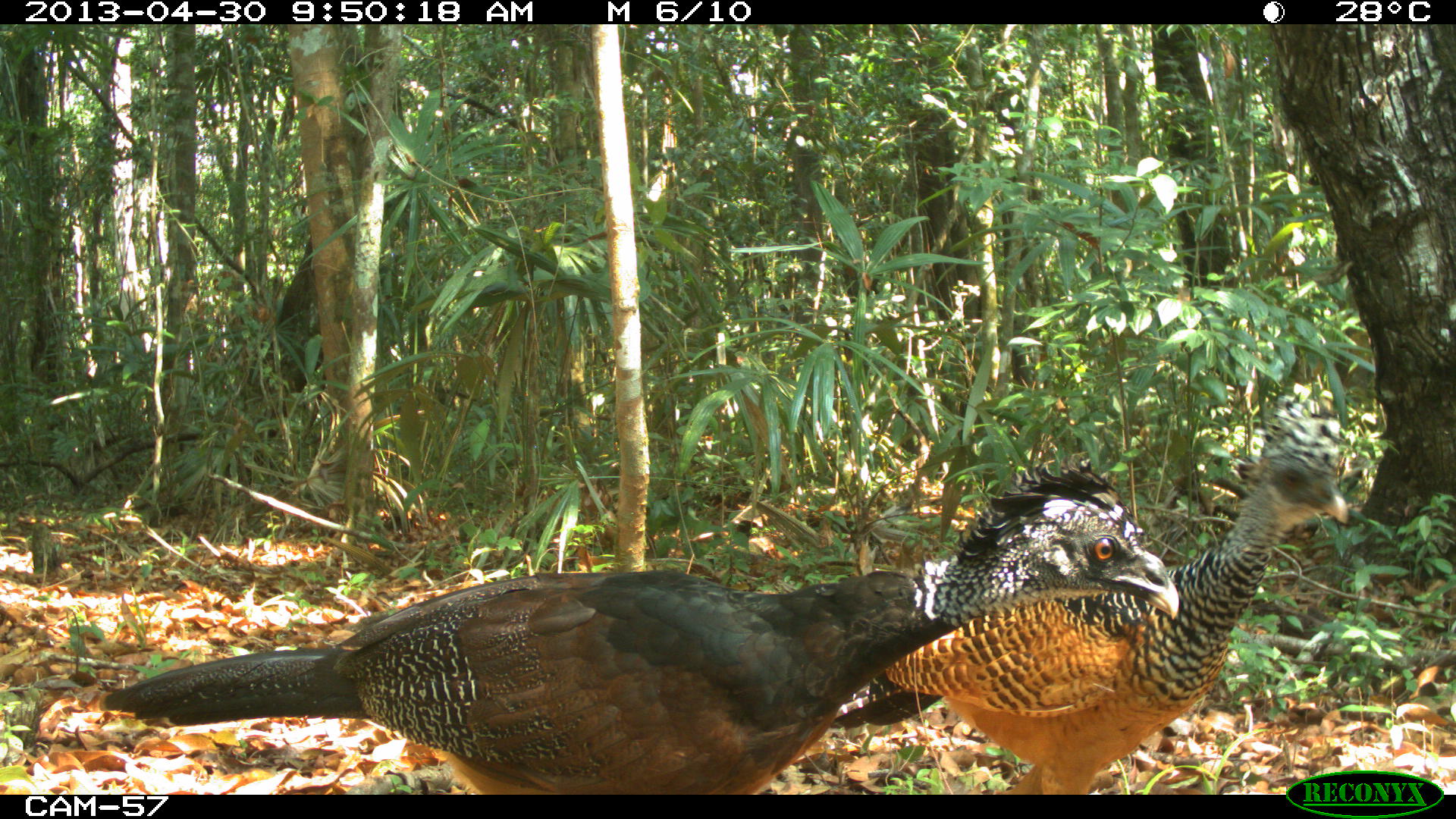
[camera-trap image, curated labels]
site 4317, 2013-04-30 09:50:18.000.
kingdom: Animalia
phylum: Chordata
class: Aves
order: Galliformes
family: Cracidae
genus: Crax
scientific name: Crax rubra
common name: great curassow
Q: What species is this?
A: Crax rubra (great curassow).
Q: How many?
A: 2.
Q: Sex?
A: Female.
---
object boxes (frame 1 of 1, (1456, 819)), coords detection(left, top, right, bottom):
crax rubra: detection(103, 462, 1180, 793); detection(830, 447, 1348, 793)